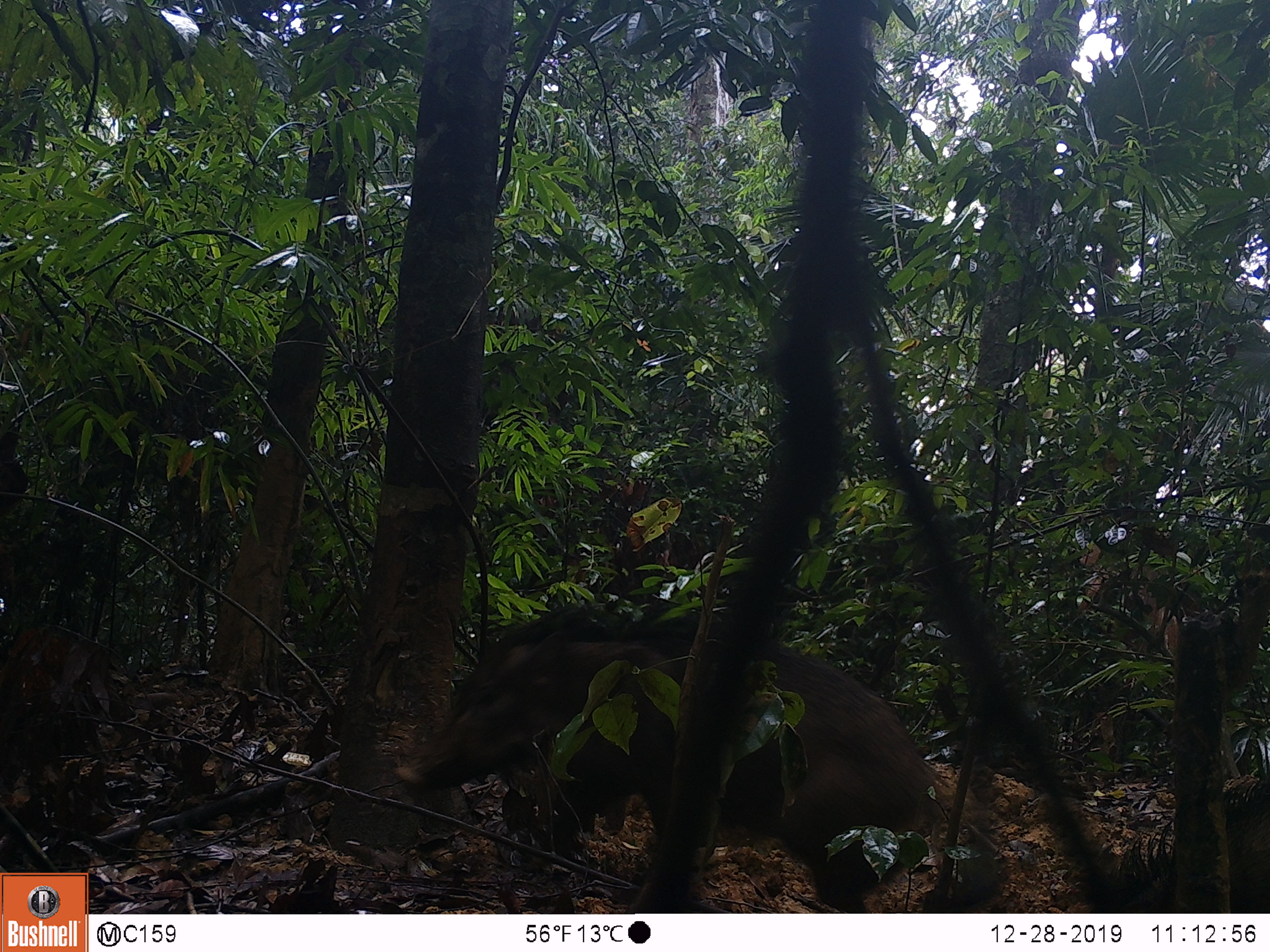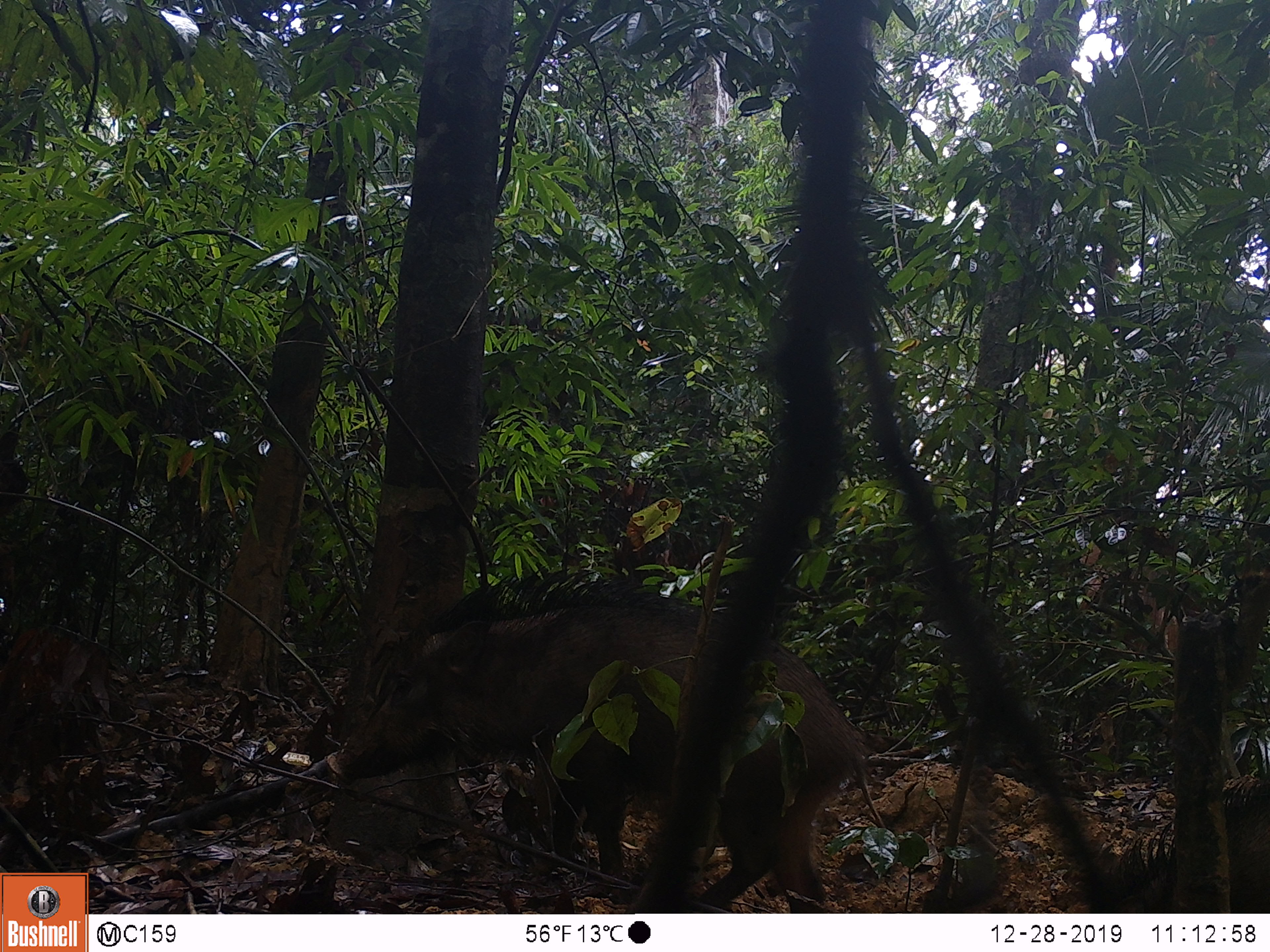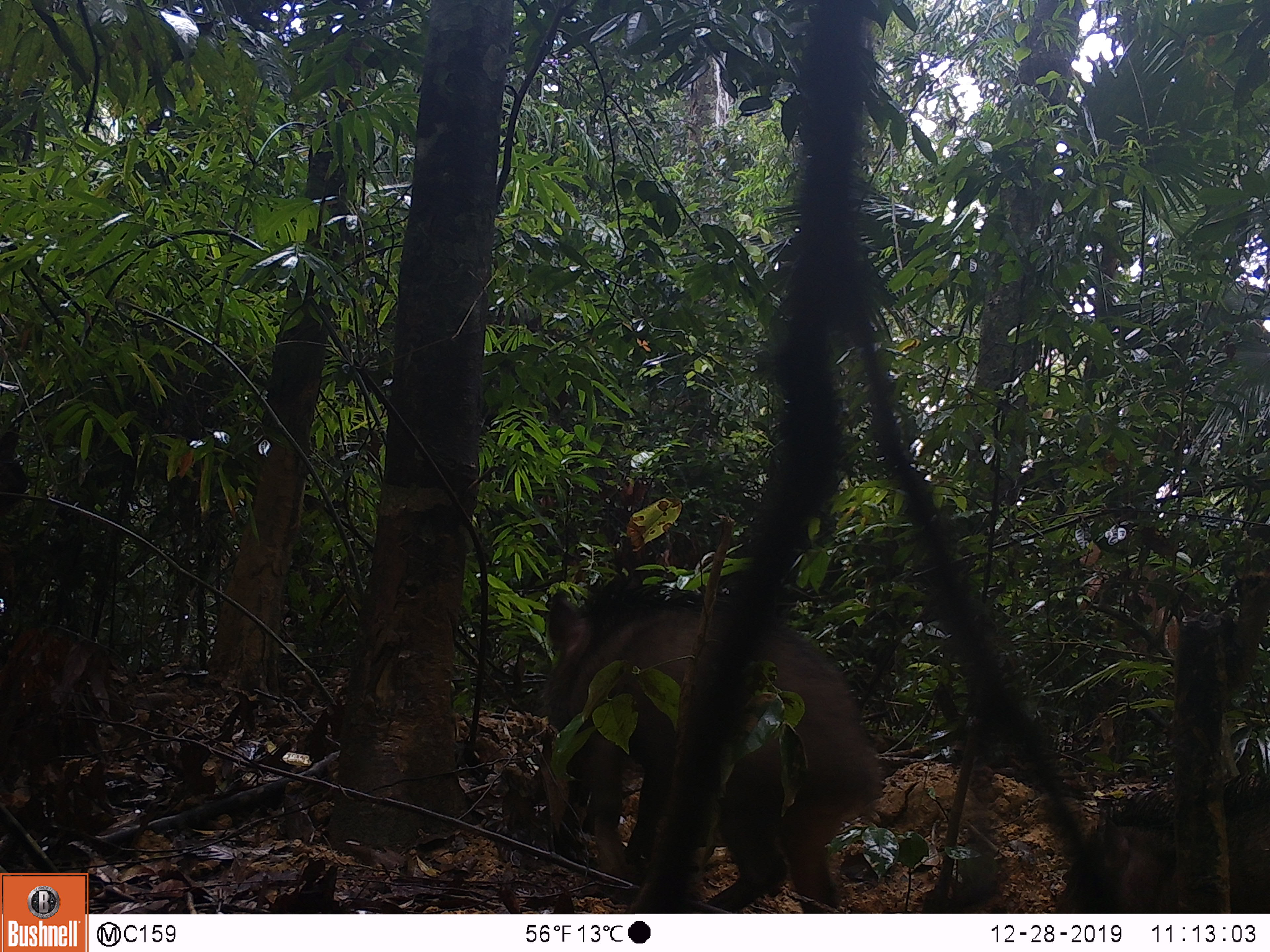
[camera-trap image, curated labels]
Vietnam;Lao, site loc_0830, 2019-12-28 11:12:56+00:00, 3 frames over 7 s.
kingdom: Animalia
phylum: Chordata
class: Mammalia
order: Artiodactyla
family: Suidae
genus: Sus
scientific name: Sus scrofa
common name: eurasian wild pig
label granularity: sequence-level